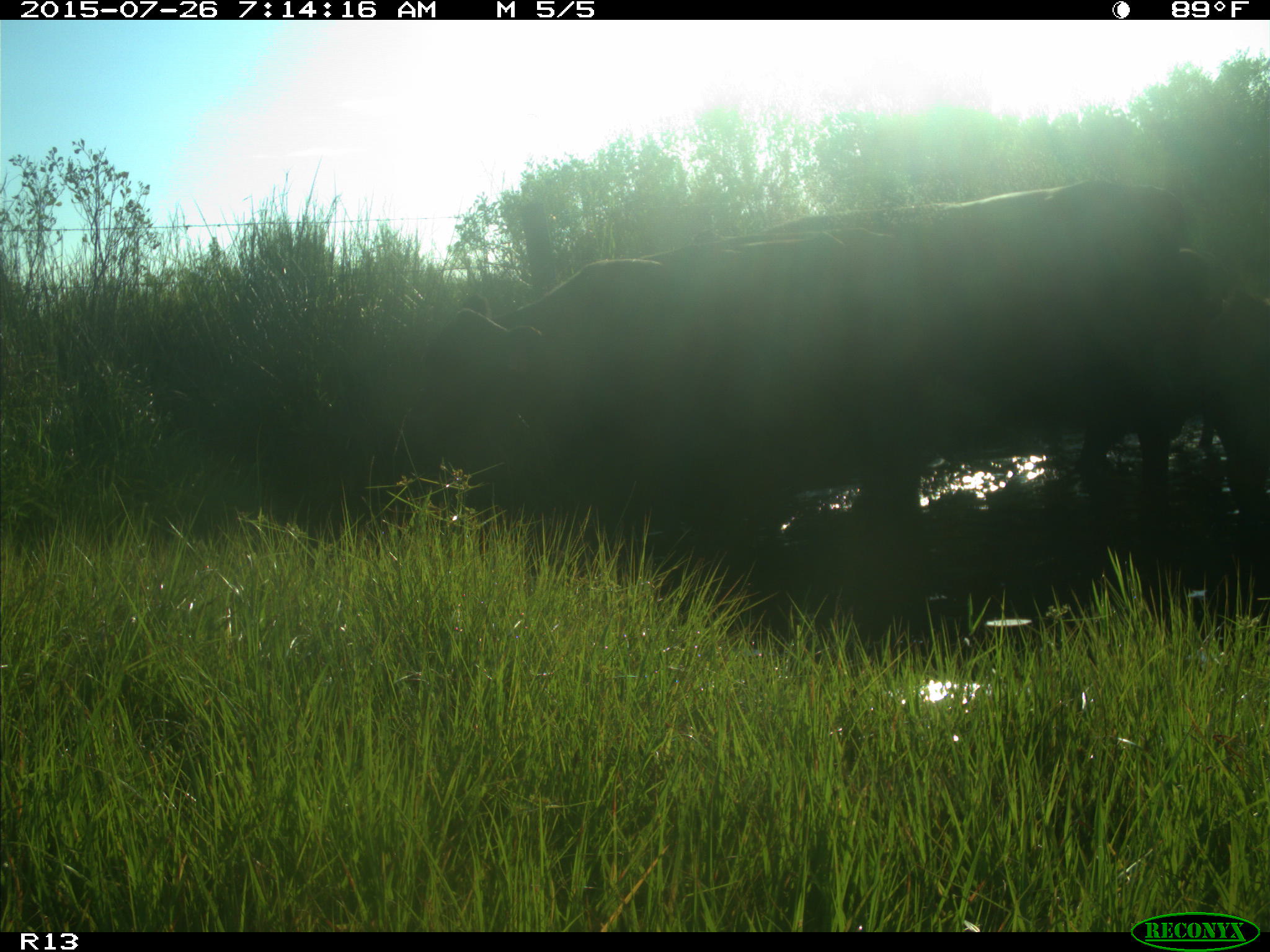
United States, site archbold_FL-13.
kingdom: Animalia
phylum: Chordata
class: Mammalia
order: Artiodactyla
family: Bovidae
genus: Bos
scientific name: Bos taurus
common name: domestic cow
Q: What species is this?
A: Bos taurus (domestic cow).